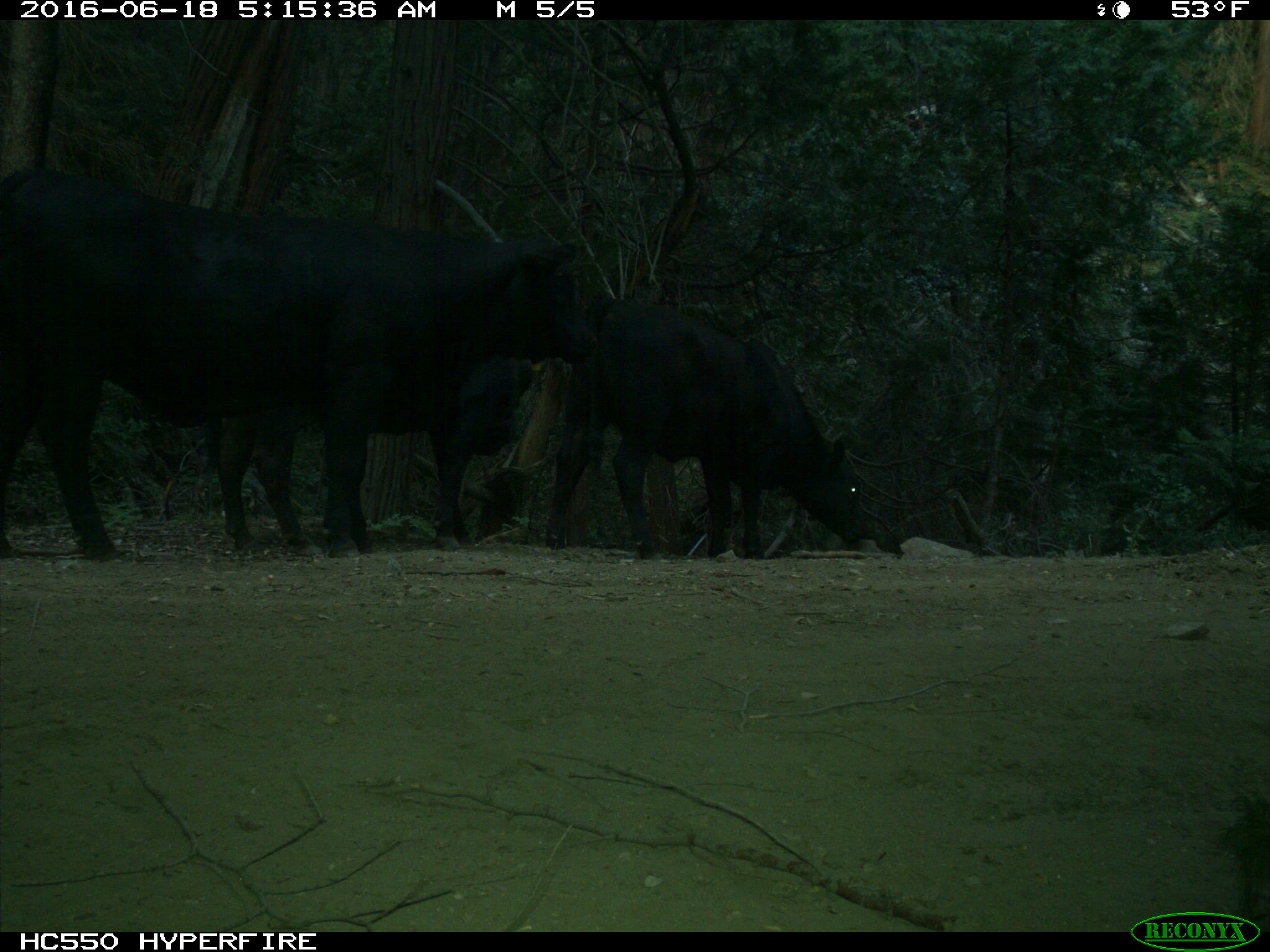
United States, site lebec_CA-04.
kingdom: Animalia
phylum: Chordata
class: Mammalia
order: Artiodactyla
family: Bovidae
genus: Bos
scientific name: Bos taurus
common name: domestic cow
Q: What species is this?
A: Bos taurus (domestic cow).